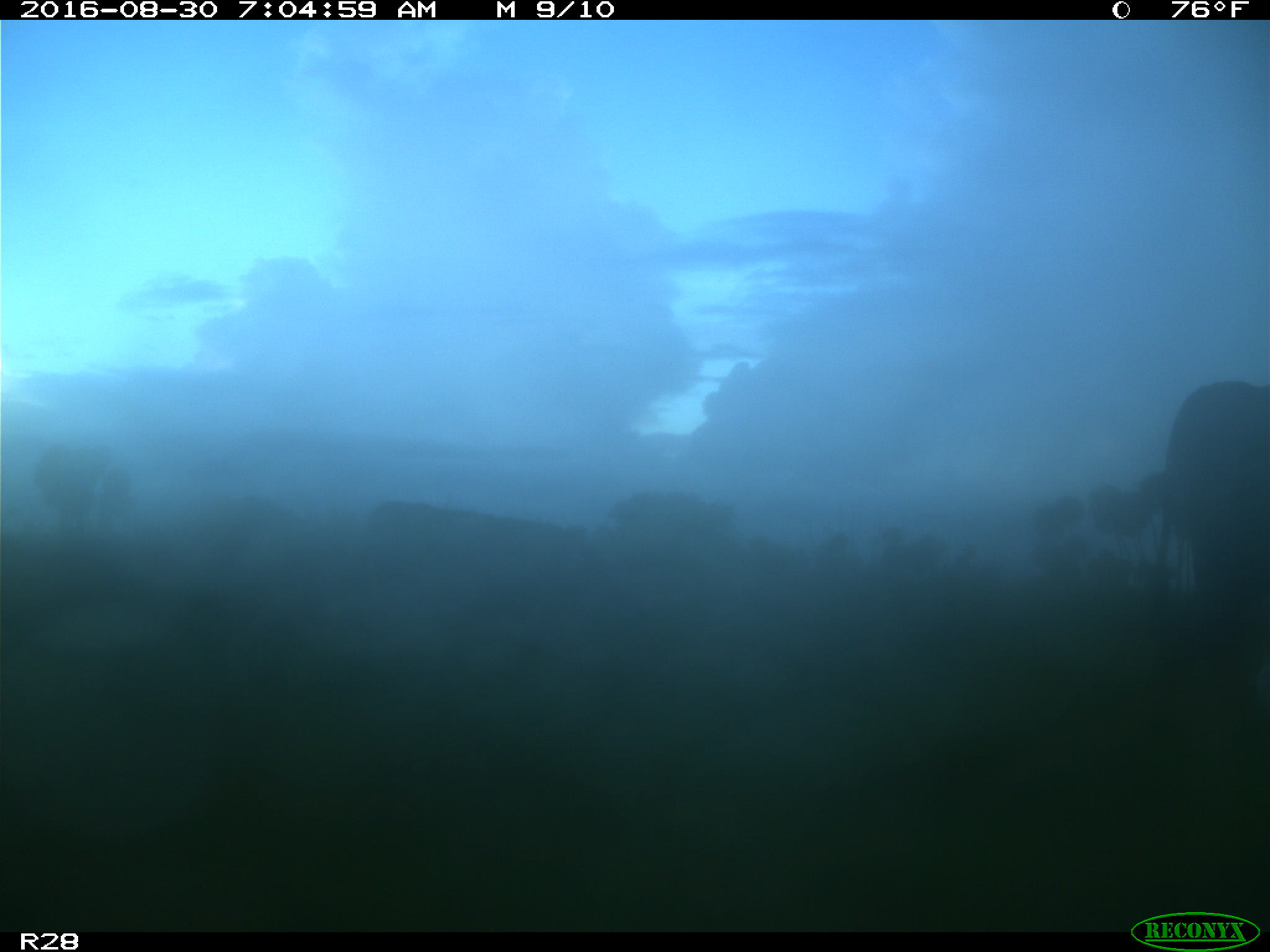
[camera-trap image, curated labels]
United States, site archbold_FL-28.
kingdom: Animalia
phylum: Chordata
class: Mammalia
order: Artiodactyla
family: Bovidae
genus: Bos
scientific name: Bos taurus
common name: domestic cow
Bos taurus (domestic cow).